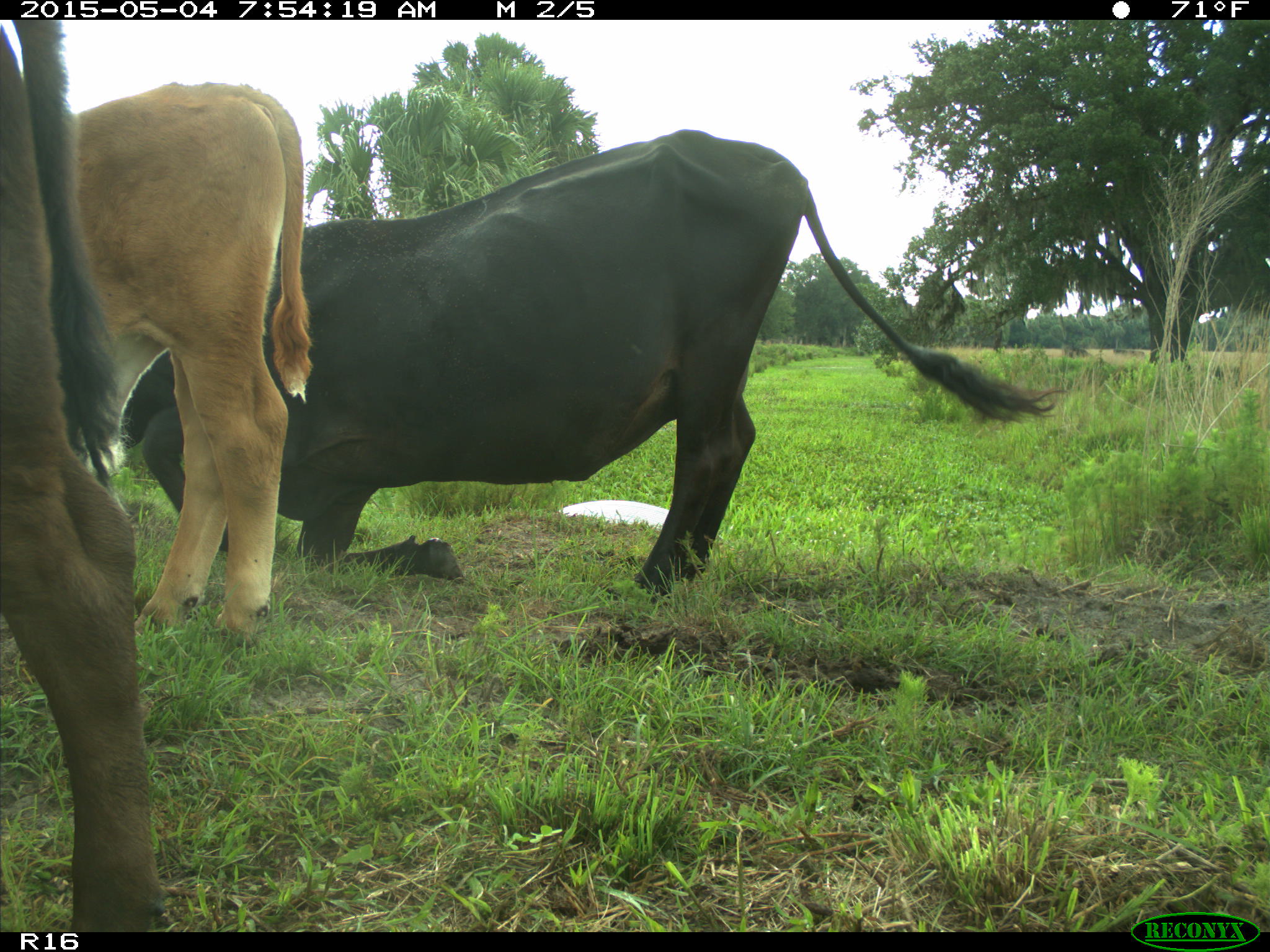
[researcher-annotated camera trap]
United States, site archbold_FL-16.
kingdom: Animalia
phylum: Chordata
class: Mammalia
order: Artiodactyla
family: Bovidae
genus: Bos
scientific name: Bos taurus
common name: domestic cow